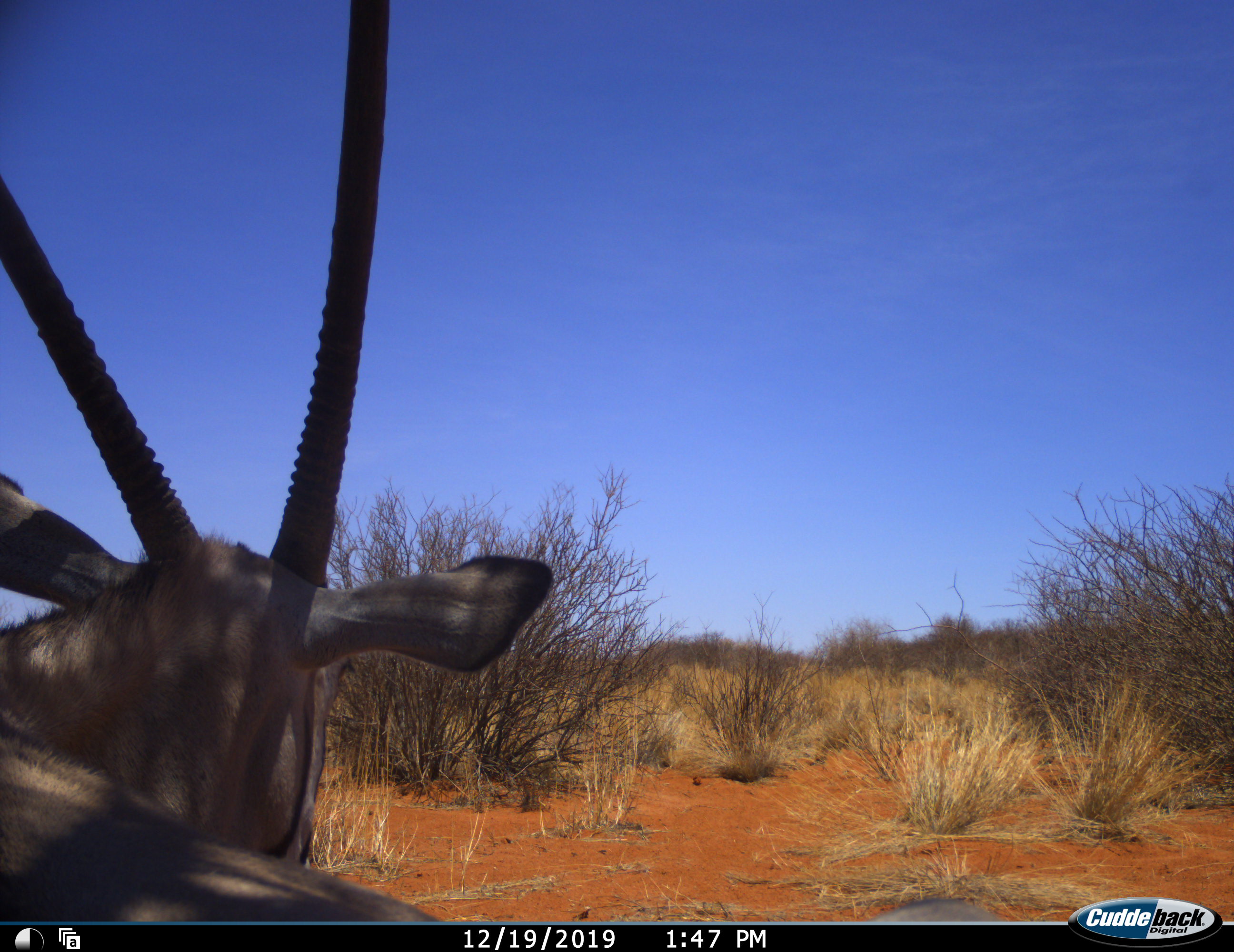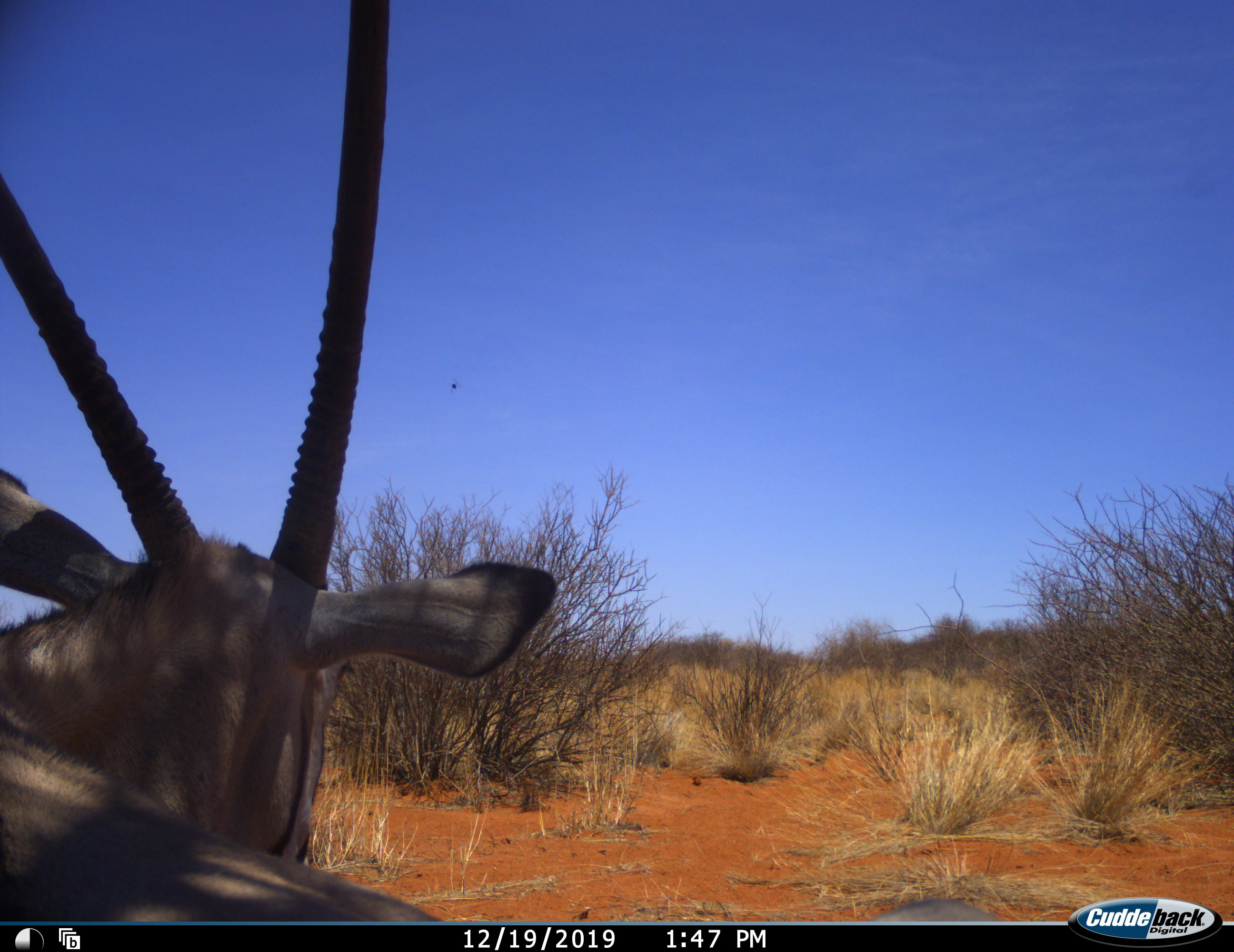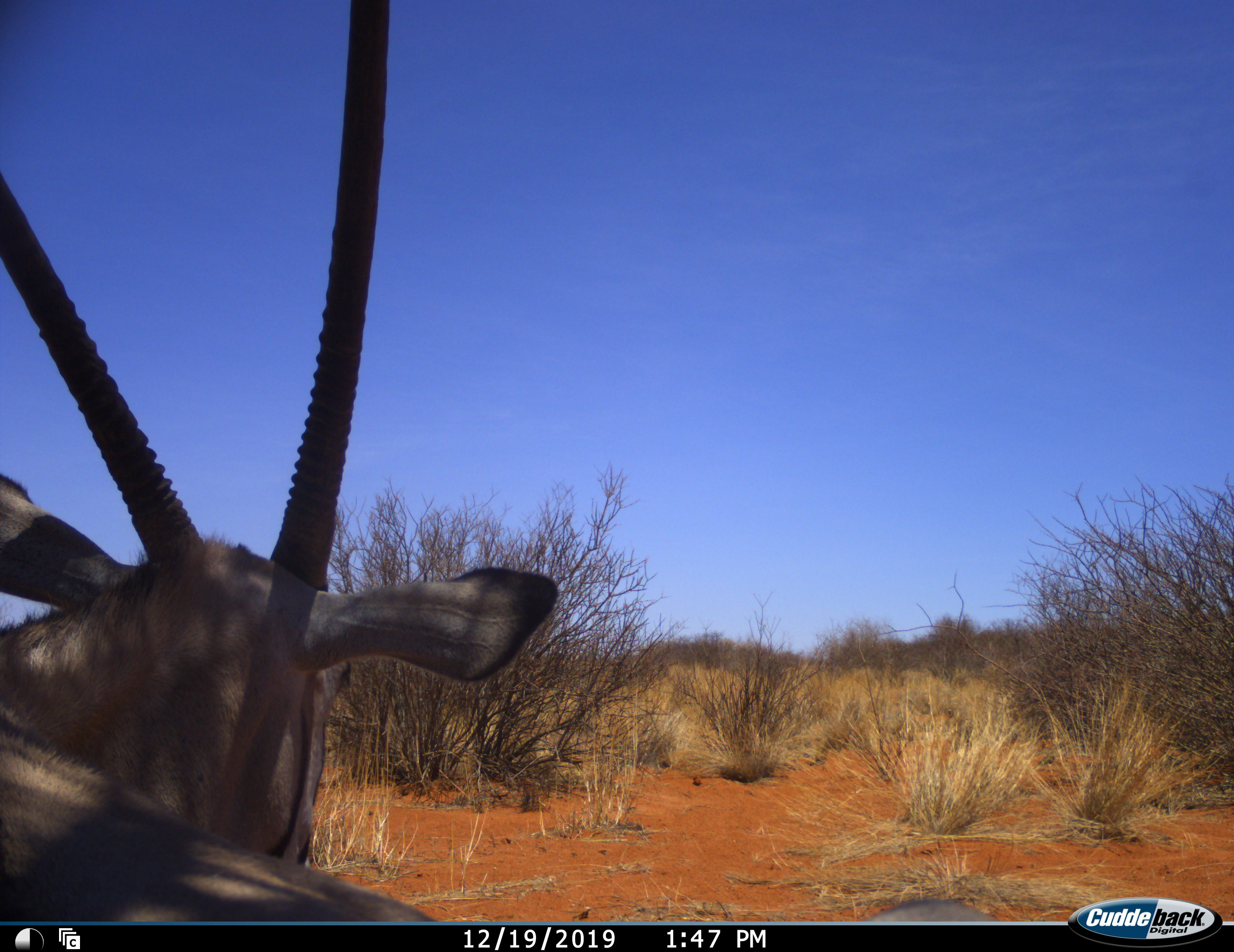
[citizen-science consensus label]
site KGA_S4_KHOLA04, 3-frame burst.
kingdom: Animalia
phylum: Chordata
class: Mammalia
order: Artiodactyla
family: Bovidae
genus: Oryx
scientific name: Oryx gazella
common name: gemsbok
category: oryx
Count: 1.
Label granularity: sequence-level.